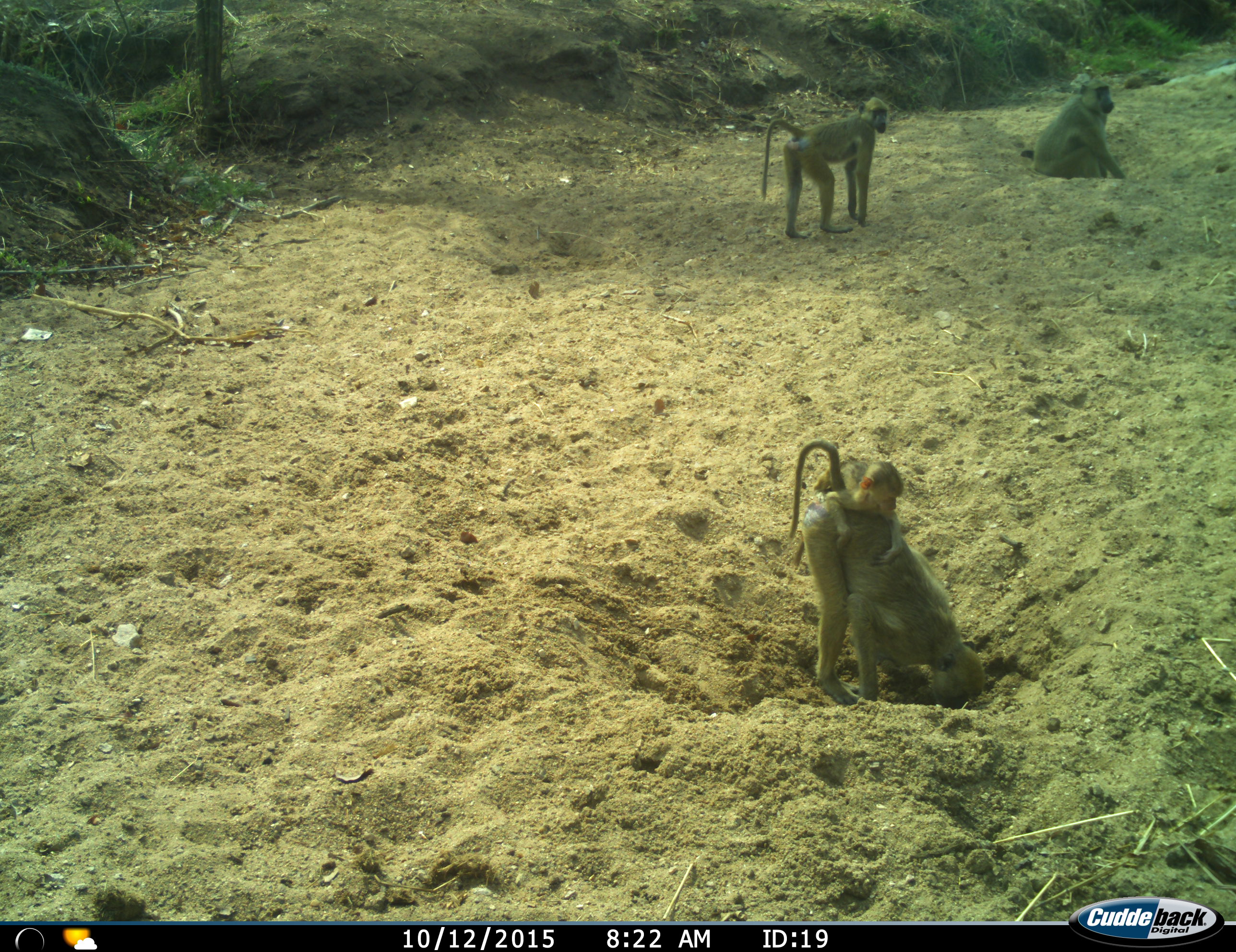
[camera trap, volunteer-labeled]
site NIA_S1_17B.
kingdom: Animalia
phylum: Chordata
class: Mammalia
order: Primates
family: Cercopithecidae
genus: Papio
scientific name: Papio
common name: baboon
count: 4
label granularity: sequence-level